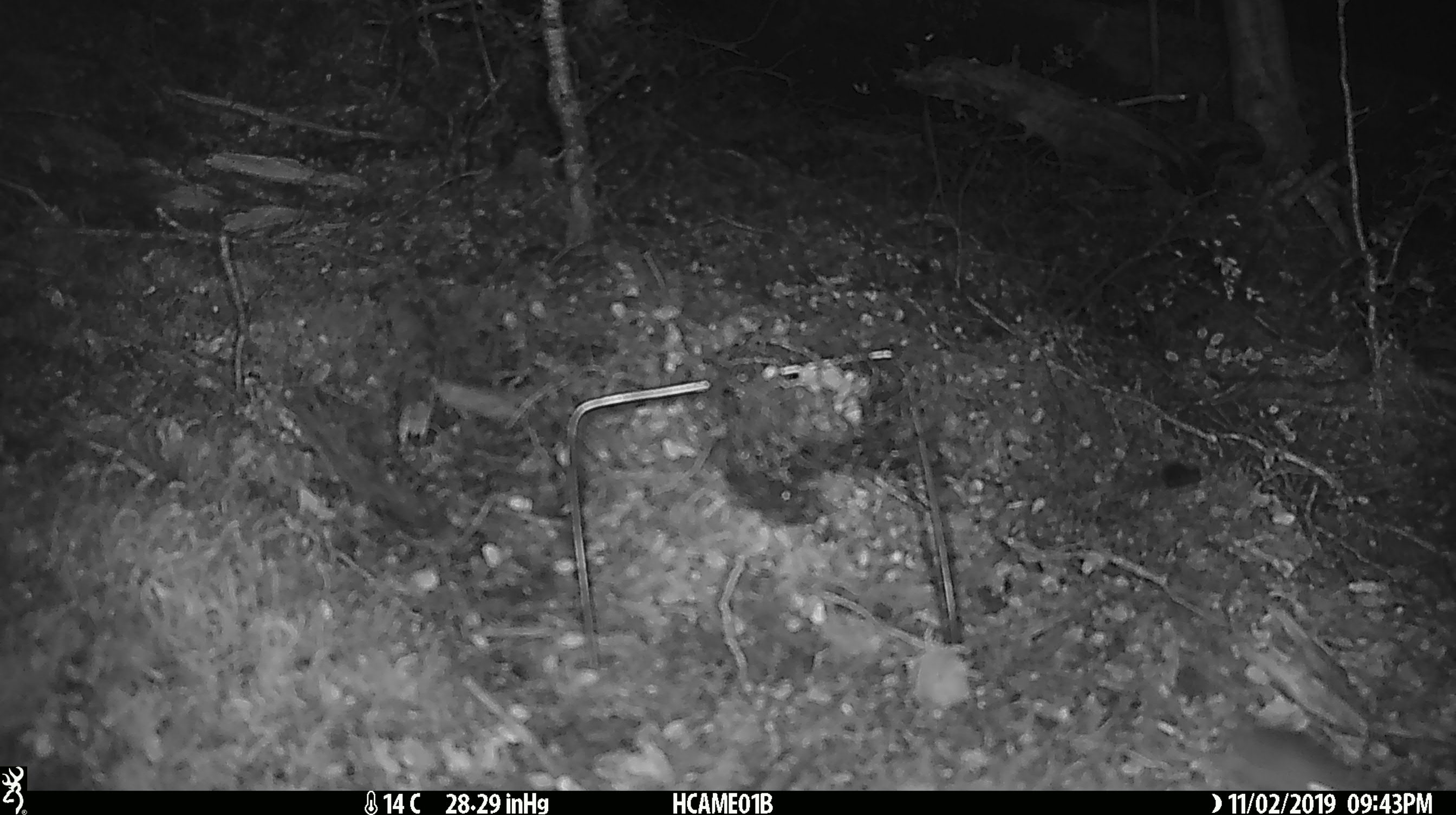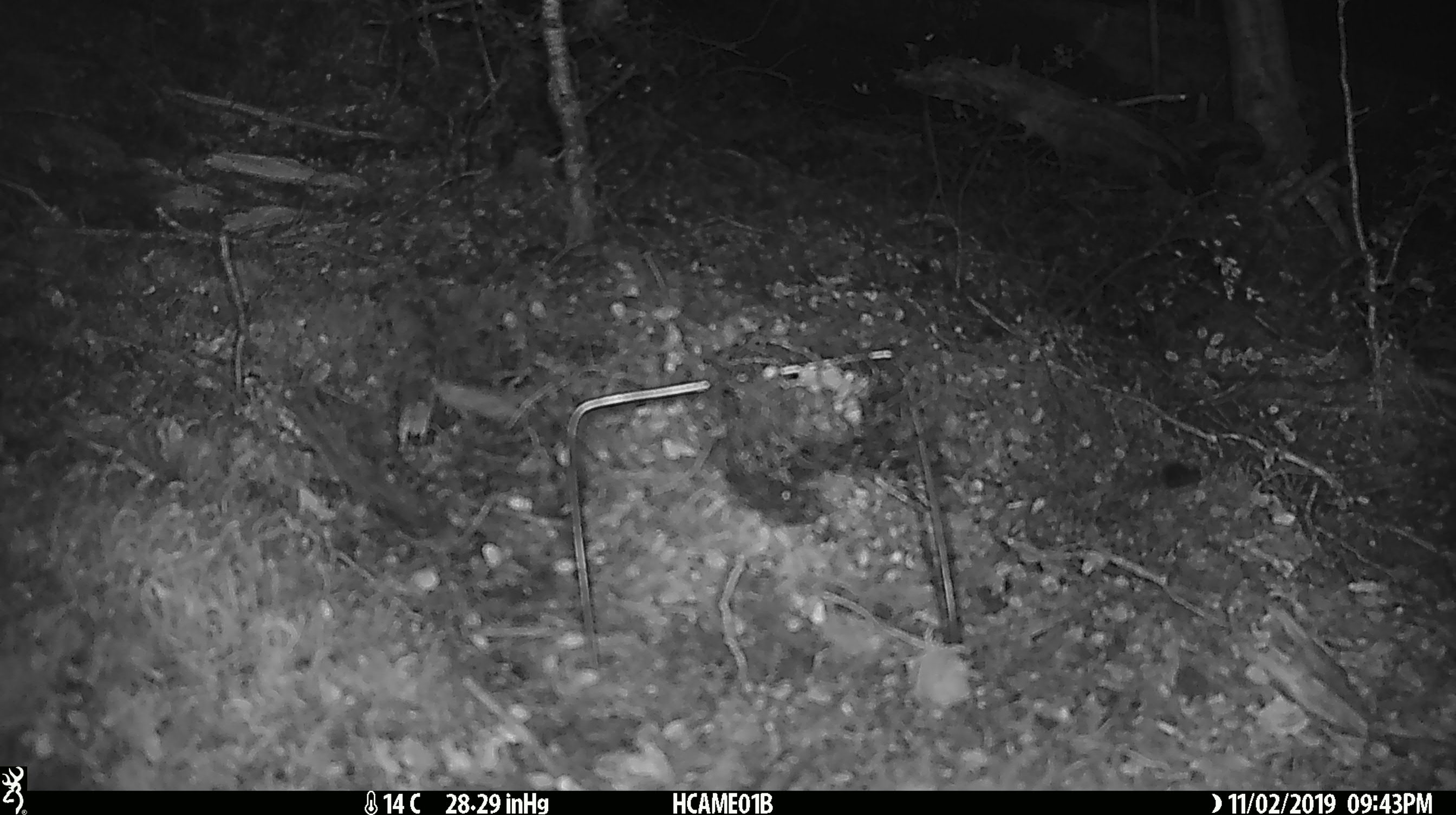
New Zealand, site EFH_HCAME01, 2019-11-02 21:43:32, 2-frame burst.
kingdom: Animalia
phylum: Chordata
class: Mammalia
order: Rodentia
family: Muridae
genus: Mus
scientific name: Mus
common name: mouse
Mouse (Mus).